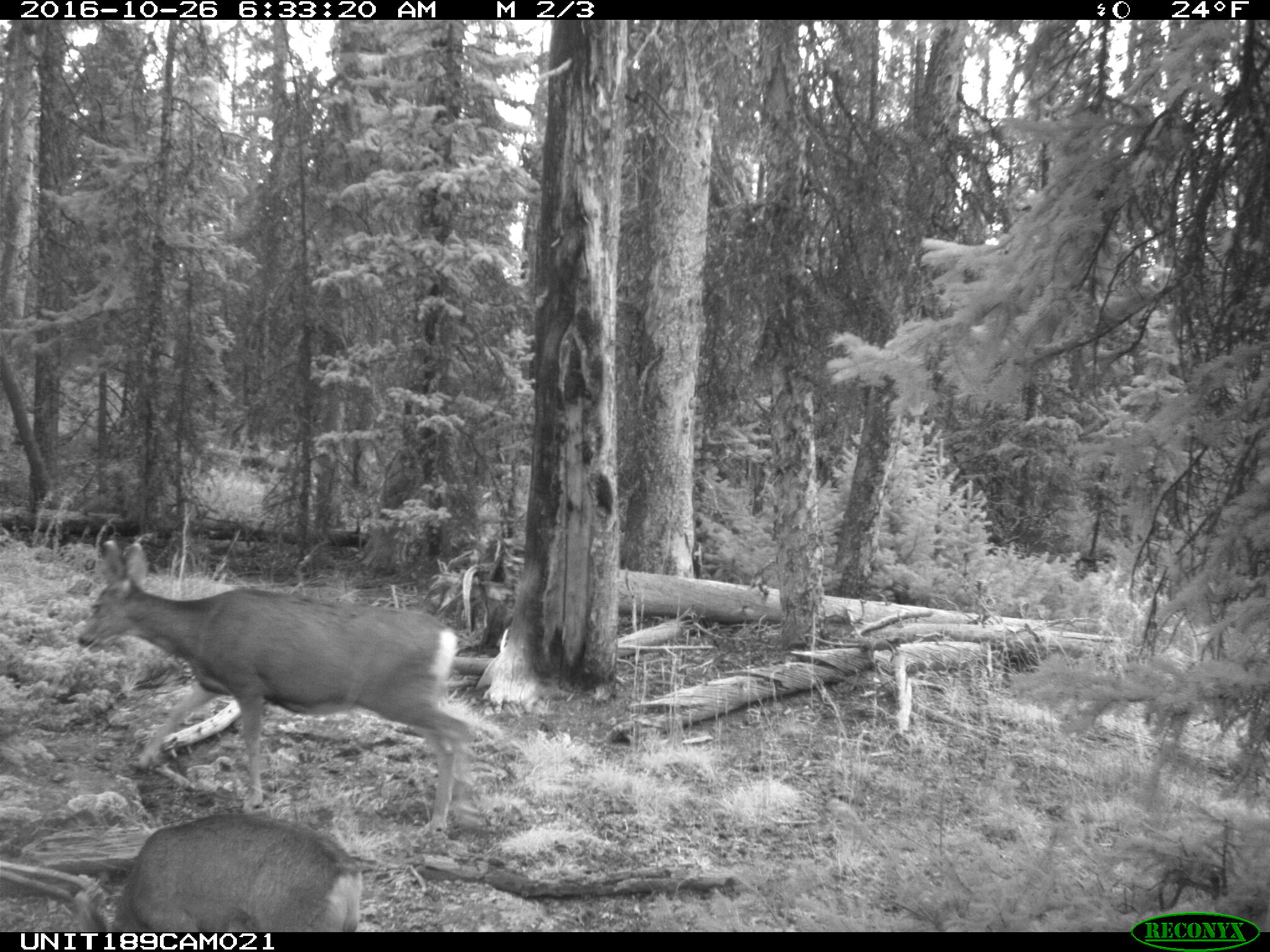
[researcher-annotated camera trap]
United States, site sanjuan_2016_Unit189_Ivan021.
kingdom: Animalia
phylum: Chordata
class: Mammalia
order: Artiodactyla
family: Cervidae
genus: Odocoileus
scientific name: Odocoileus hemionus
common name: mule deer